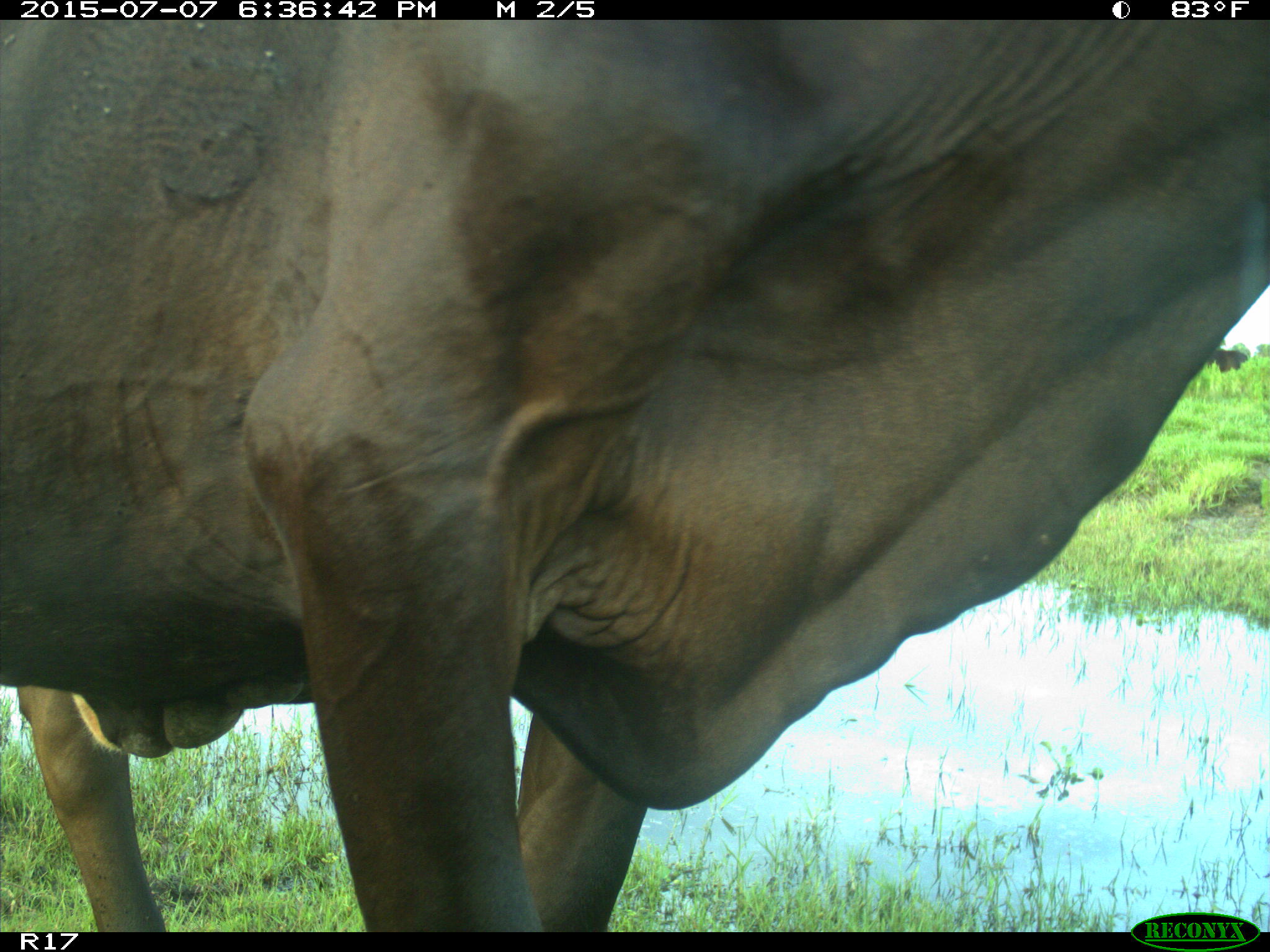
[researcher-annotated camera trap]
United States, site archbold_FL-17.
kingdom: Animalia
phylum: Chordata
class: Mammalia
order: Artiodactyla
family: Bovidae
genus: Bos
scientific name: Bos taurus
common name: domestic cow